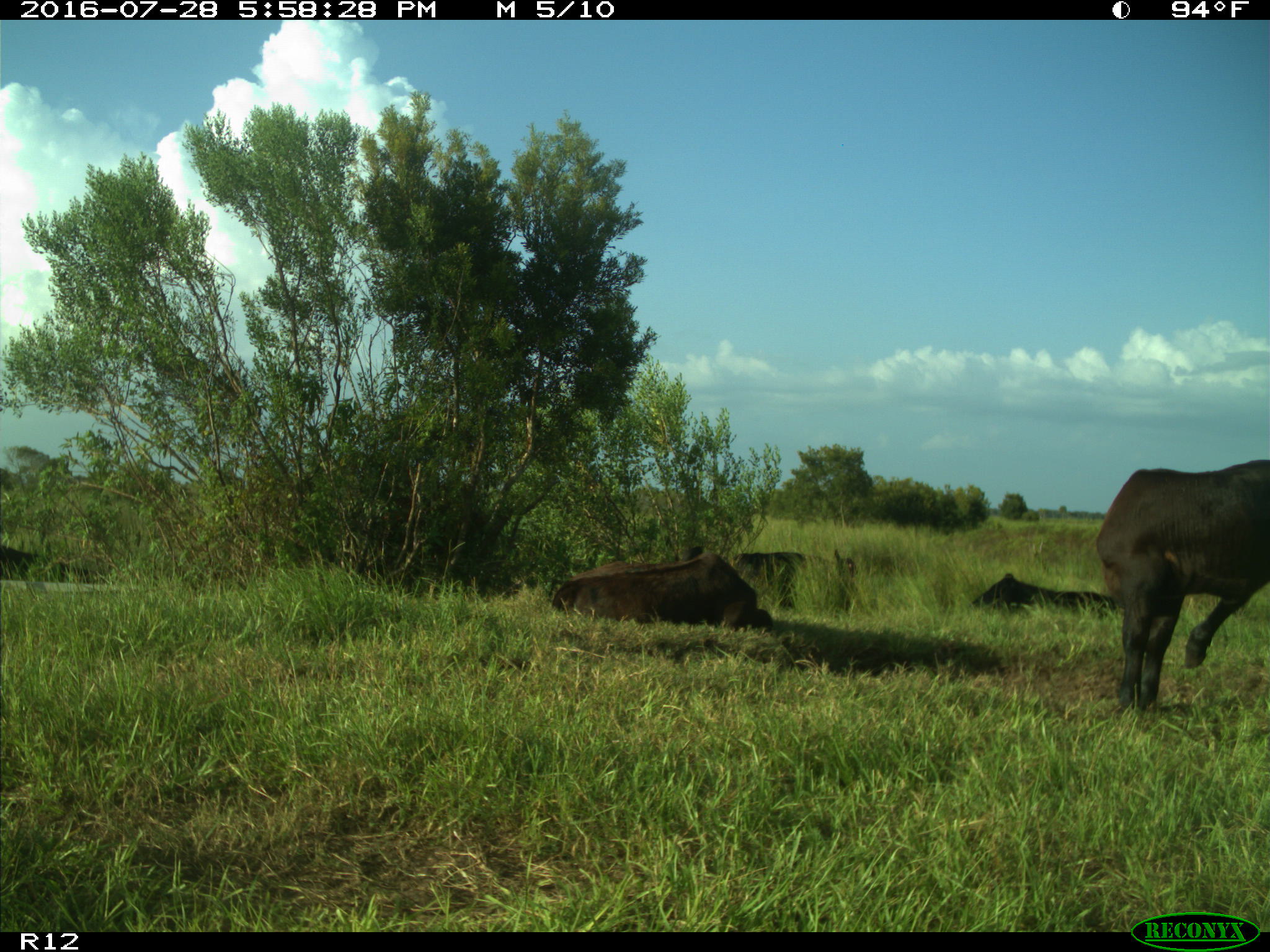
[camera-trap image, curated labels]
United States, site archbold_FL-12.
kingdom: Animalia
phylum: Chordata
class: Mammalia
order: Artiodactyla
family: Bovidae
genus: Bos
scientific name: Bos taurus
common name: domestic cow